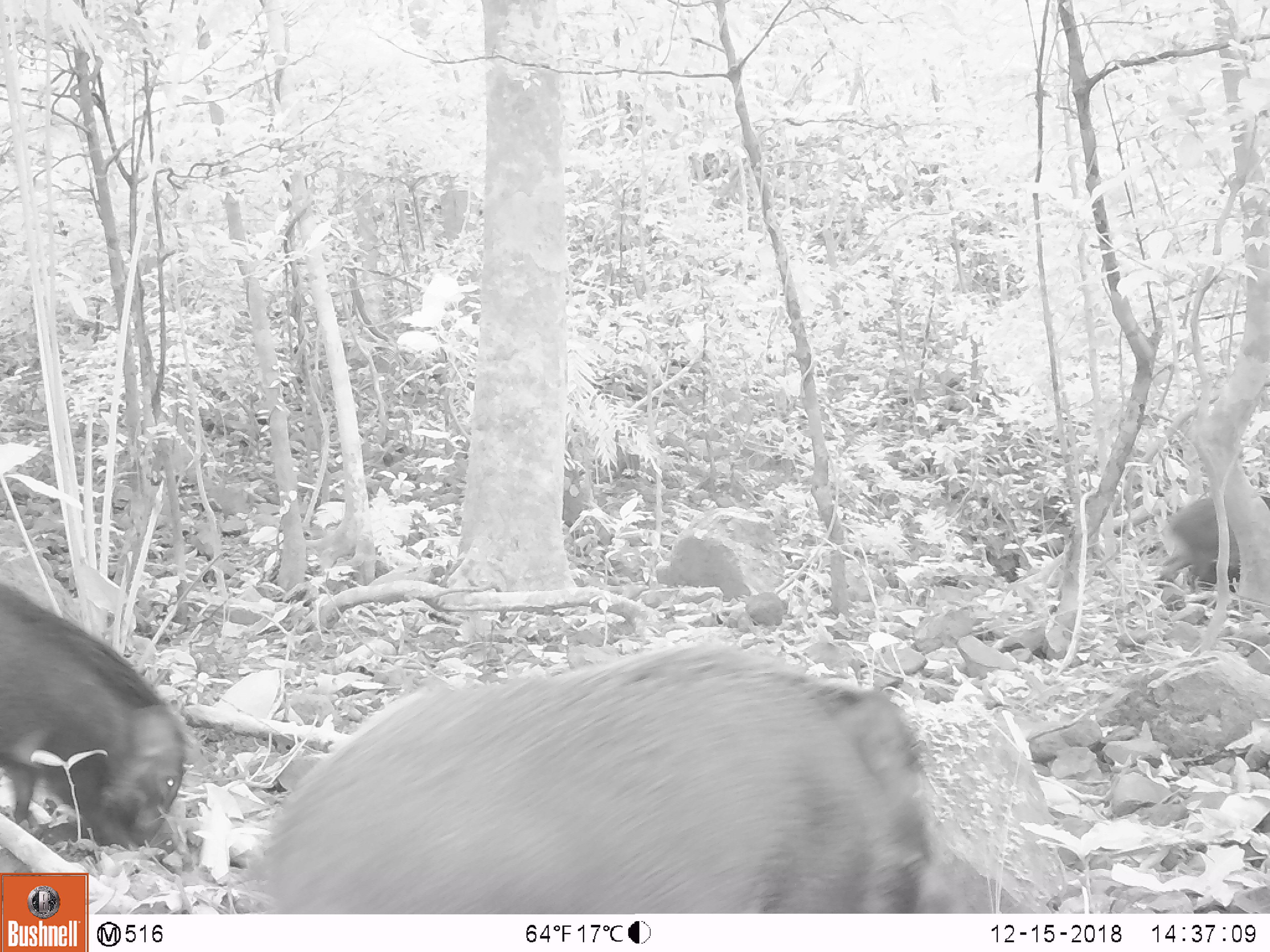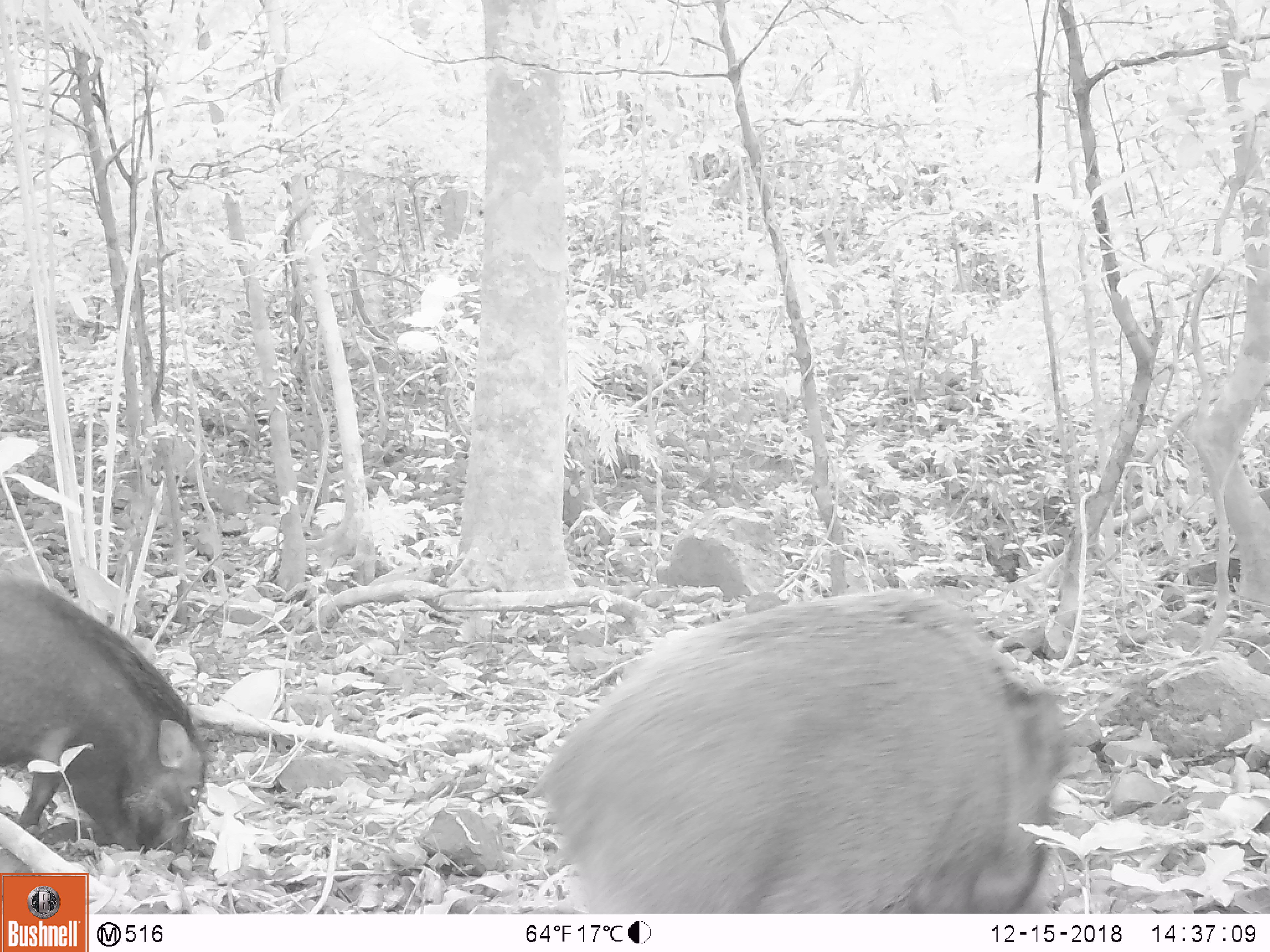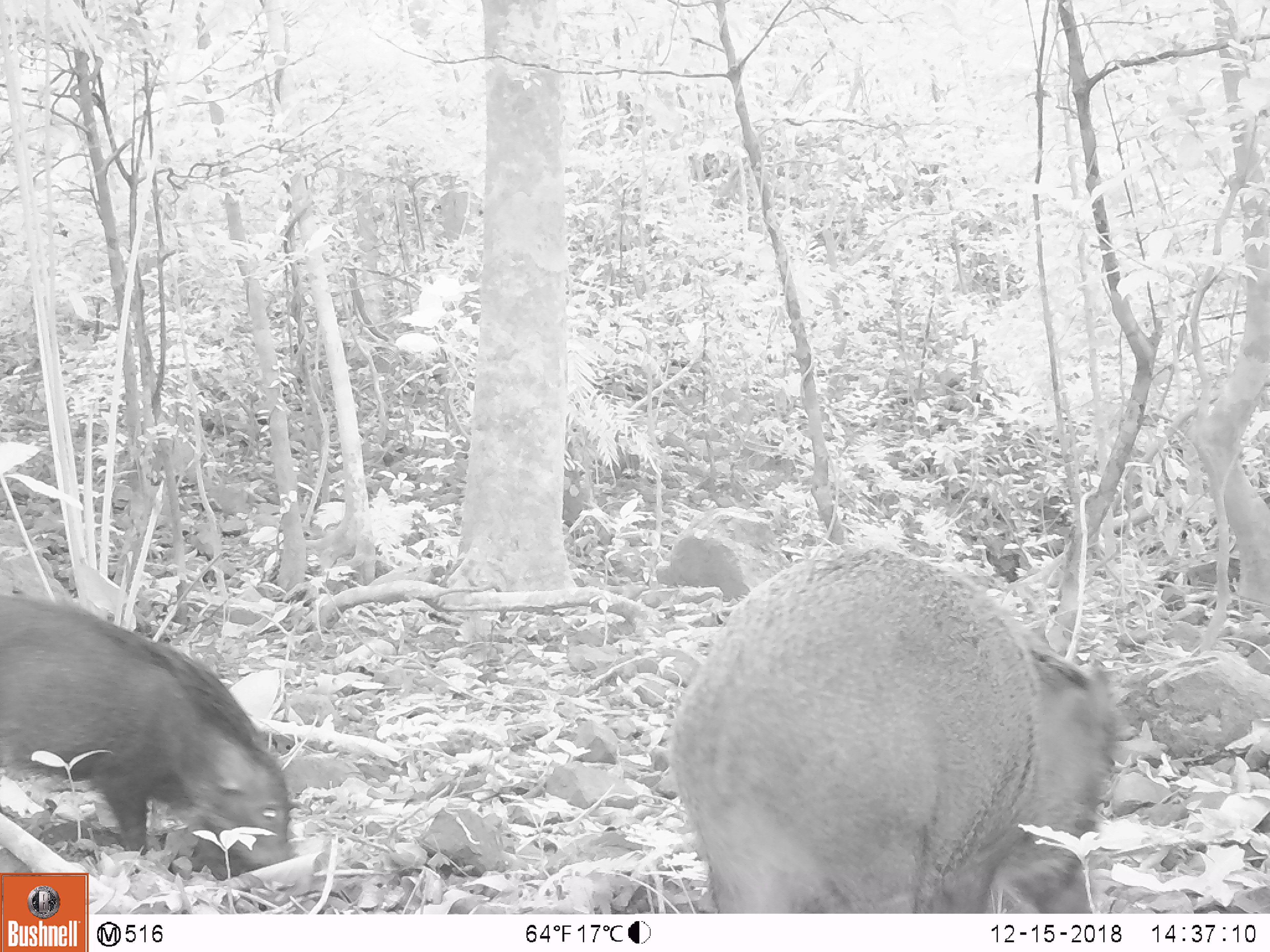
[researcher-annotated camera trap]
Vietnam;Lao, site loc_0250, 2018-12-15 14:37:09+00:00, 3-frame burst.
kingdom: Animalia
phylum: Chordata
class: Mammalia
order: Artiodactyla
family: Suidae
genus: Sus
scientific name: Sus scrofa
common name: eurasian wild pig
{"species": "eurasian wild pig (Sus scrofa)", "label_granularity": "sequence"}